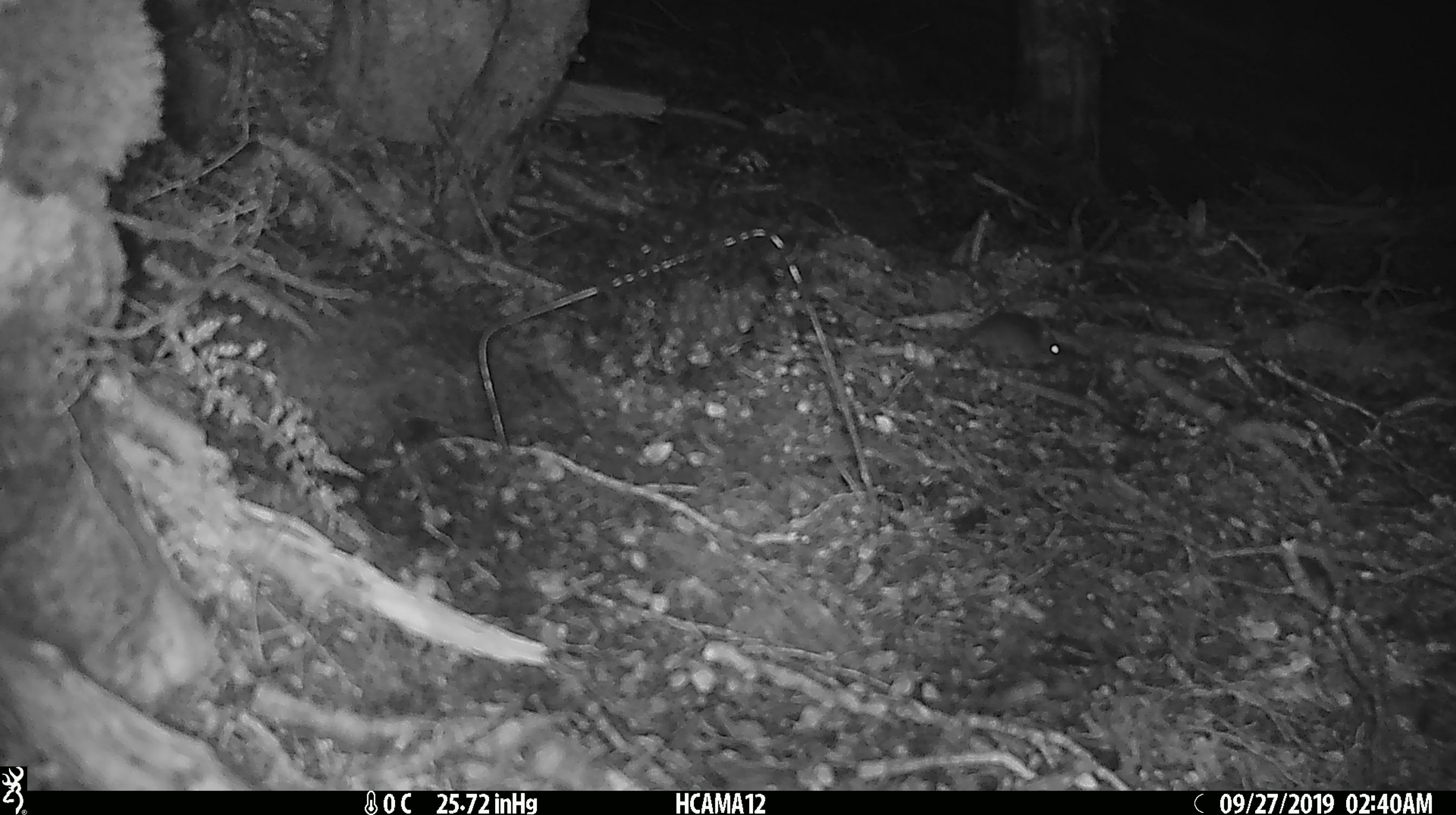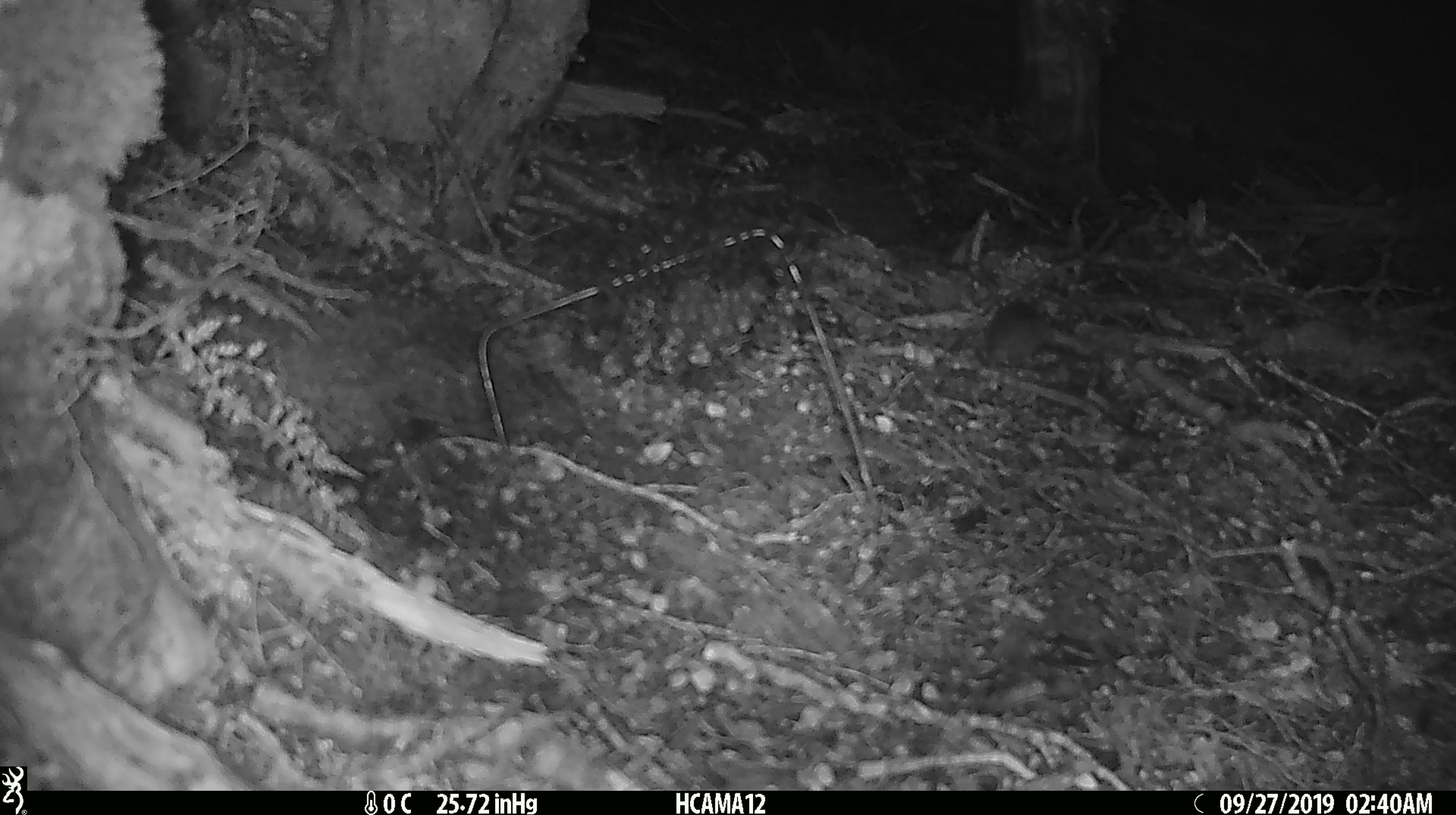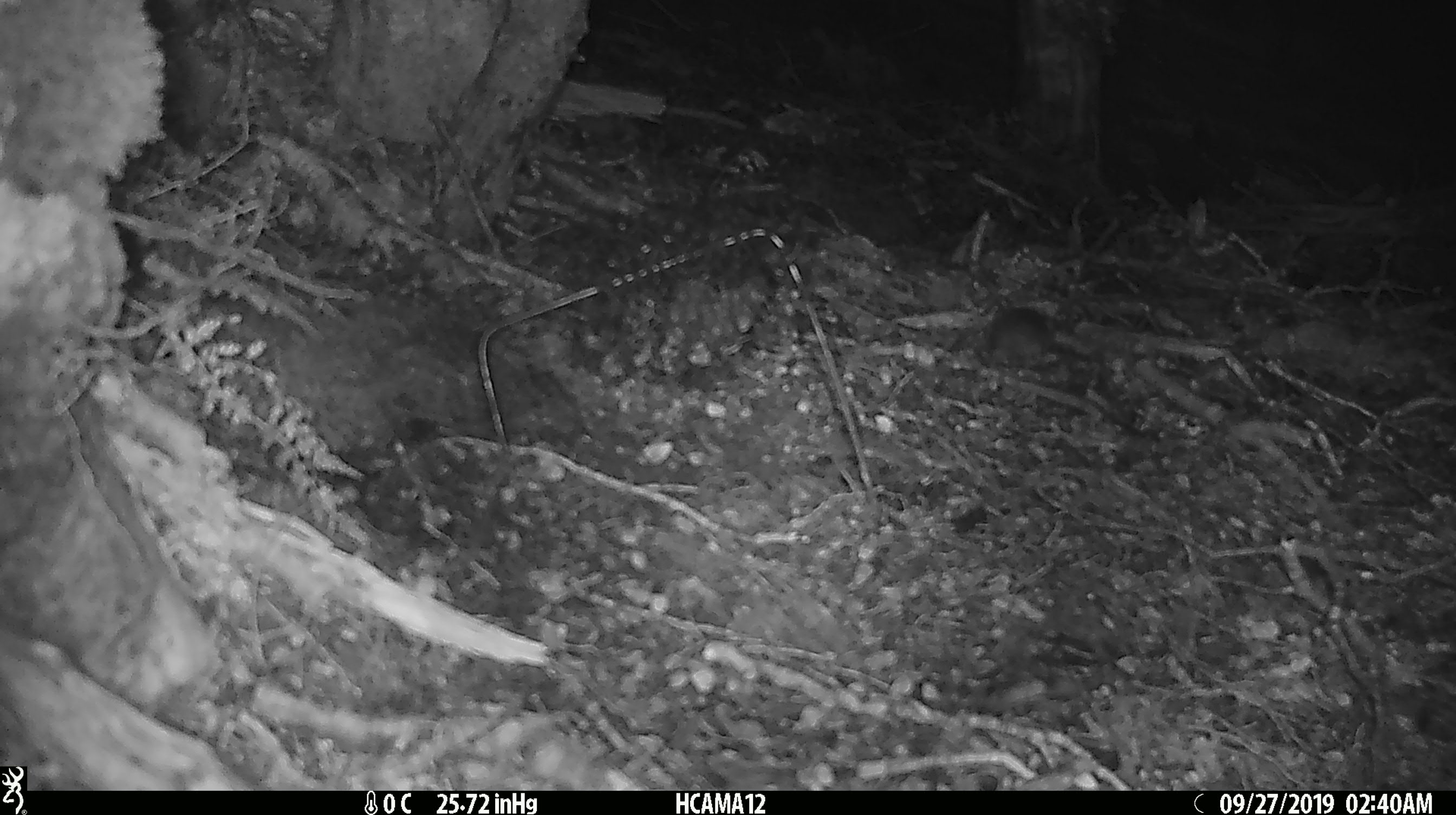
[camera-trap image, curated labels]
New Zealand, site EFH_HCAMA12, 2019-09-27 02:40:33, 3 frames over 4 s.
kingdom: Animalia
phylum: Chordata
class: Mammalia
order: Rodentia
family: Muridae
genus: Mus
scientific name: Mus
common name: mouse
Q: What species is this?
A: Mouse (Mus).